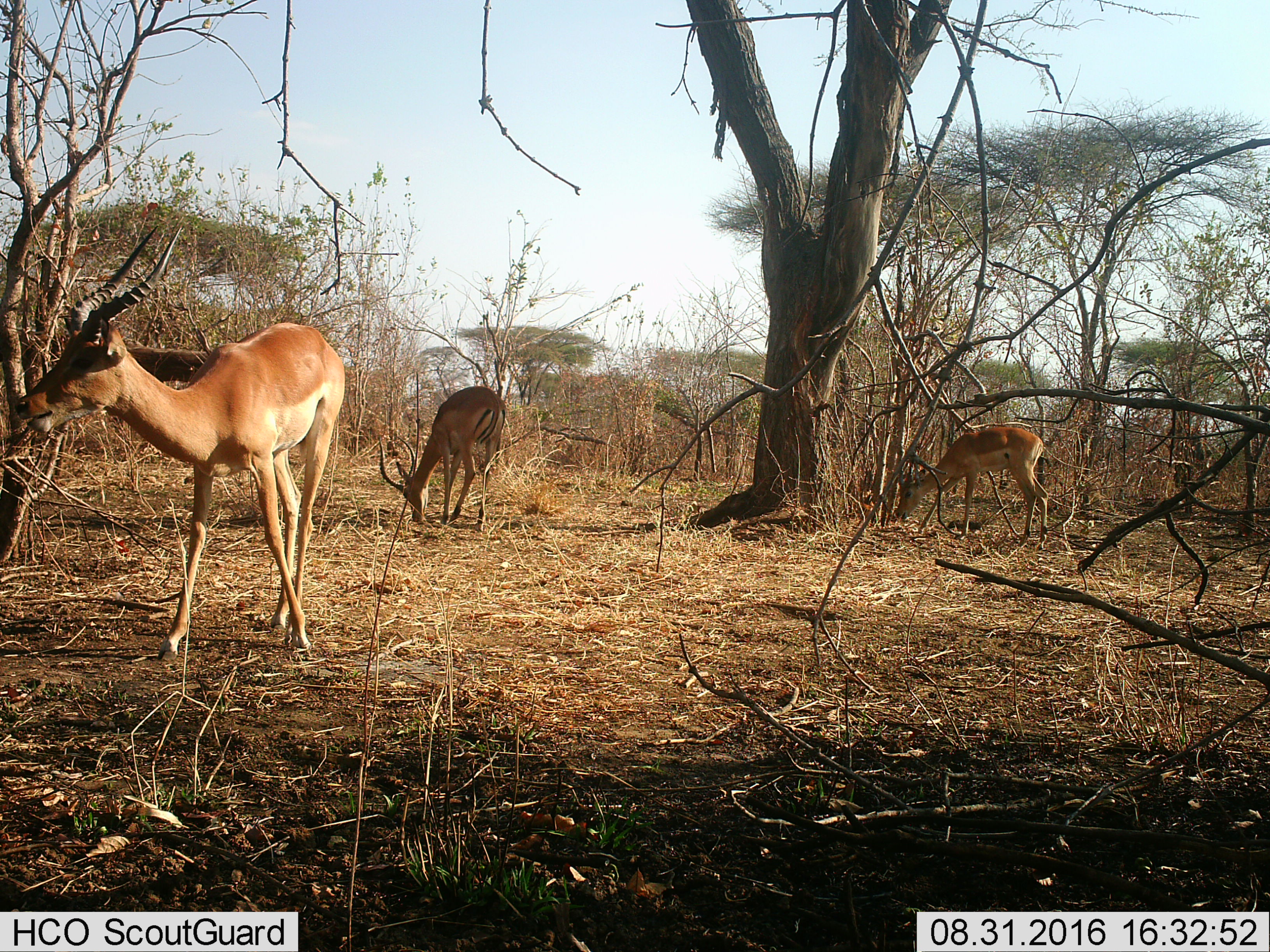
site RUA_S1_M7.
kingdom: Animalia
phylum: Chordata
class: Mammalia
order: Artiodactyla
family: Bovidae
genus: Aepyceros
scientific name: Aepyceros melampus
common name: impala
Impala (Aepyceros melampus), count 3. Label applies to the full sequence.